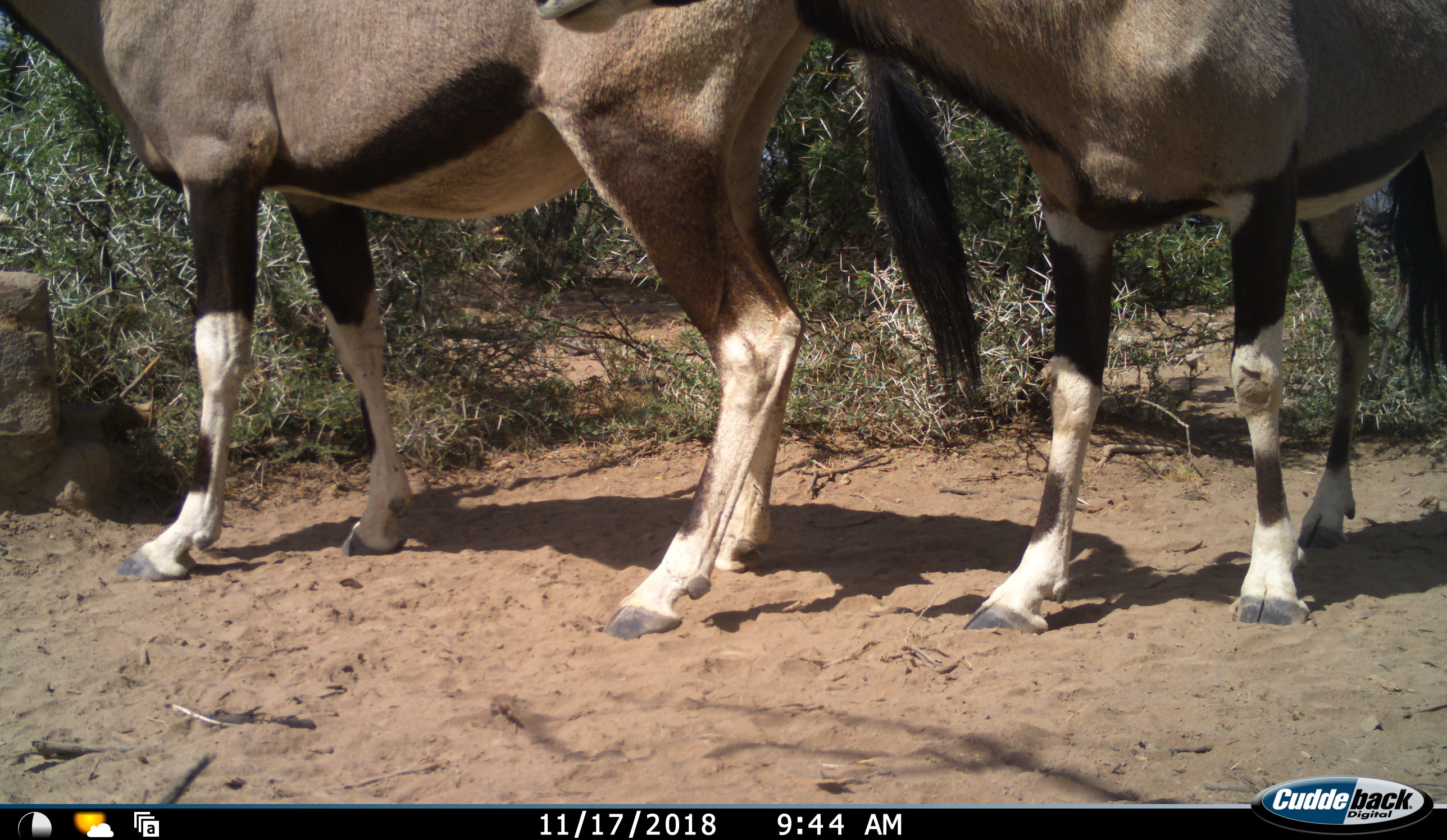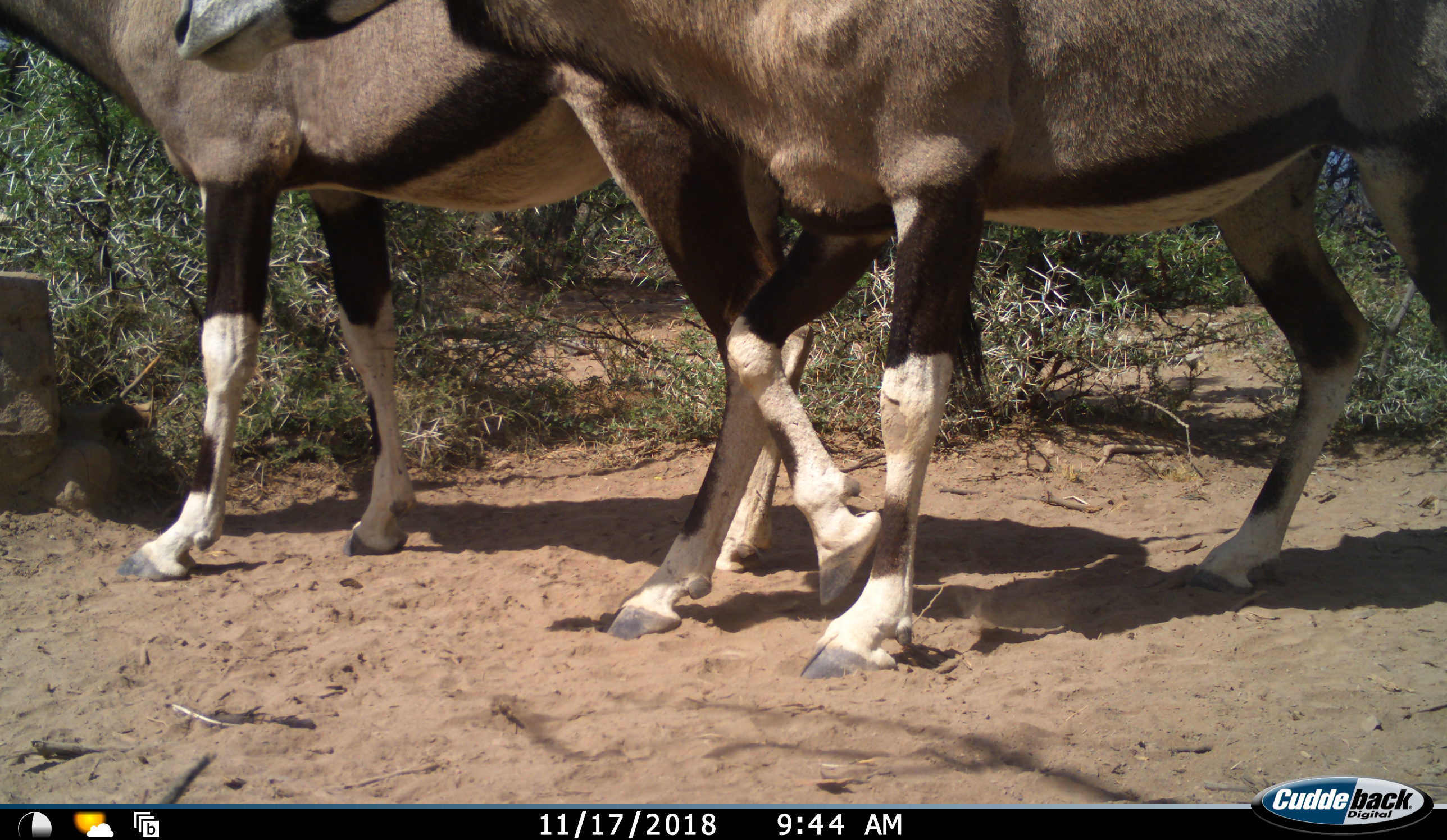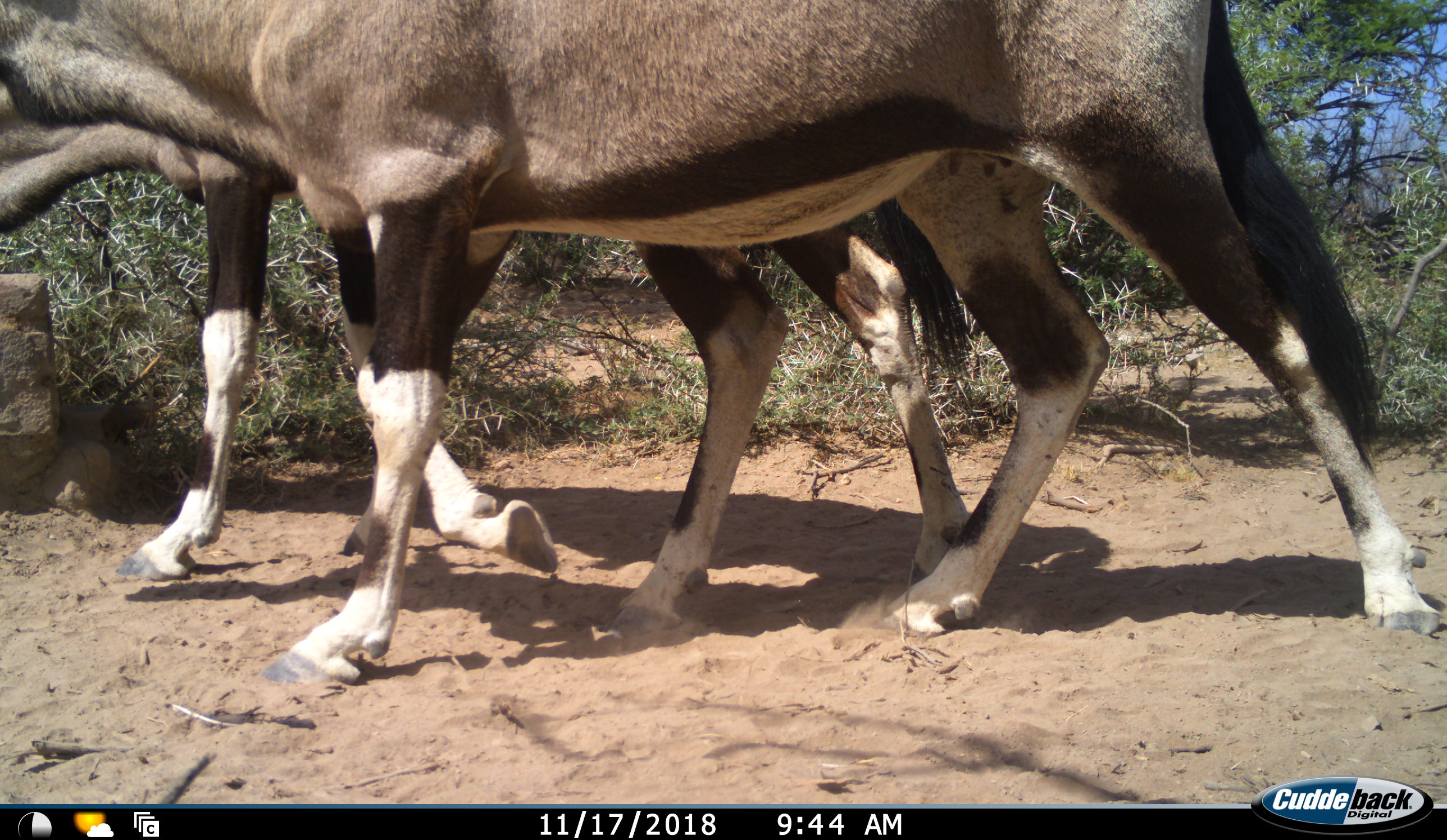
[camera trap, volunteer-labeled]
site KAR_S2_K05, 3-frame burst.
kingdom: Animalia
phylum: Chordata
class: Mammalia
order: Artiodactyla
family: Bovidae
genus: Oryx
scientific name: Oryx gazella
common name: gemsbok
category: oryx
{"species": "oryx (gemsbok) (Oryx gazella)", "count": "2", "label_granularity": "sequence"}